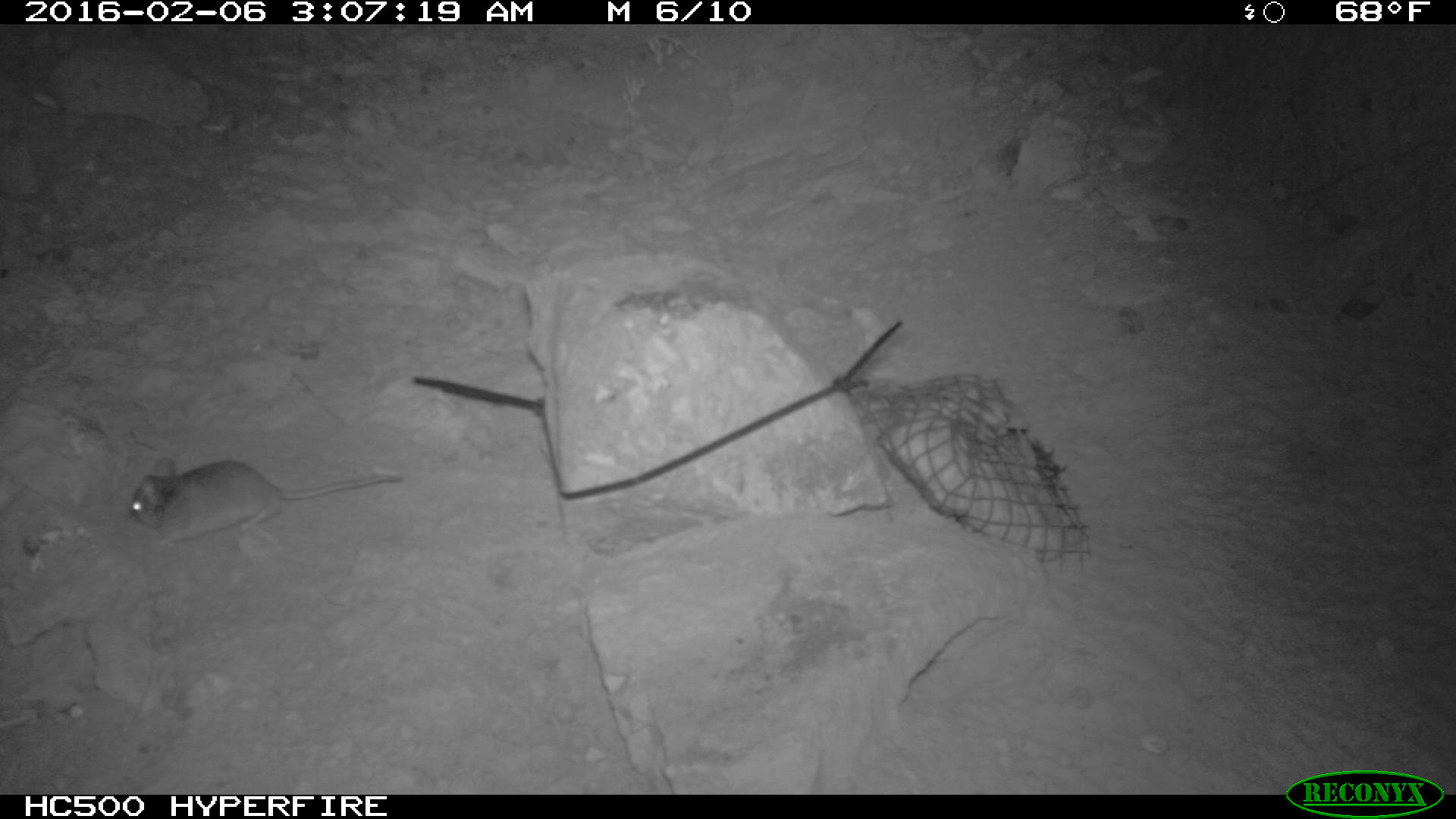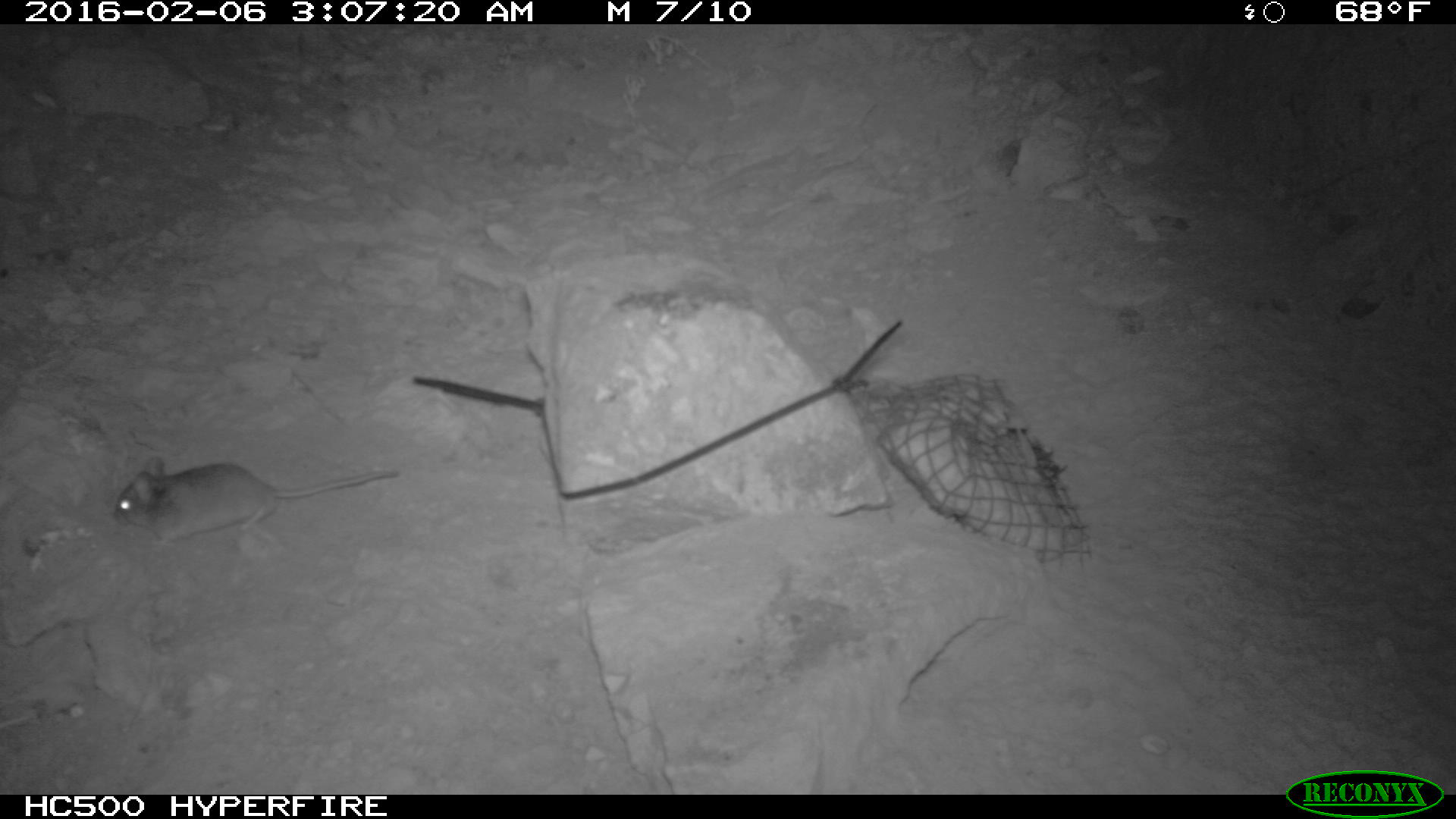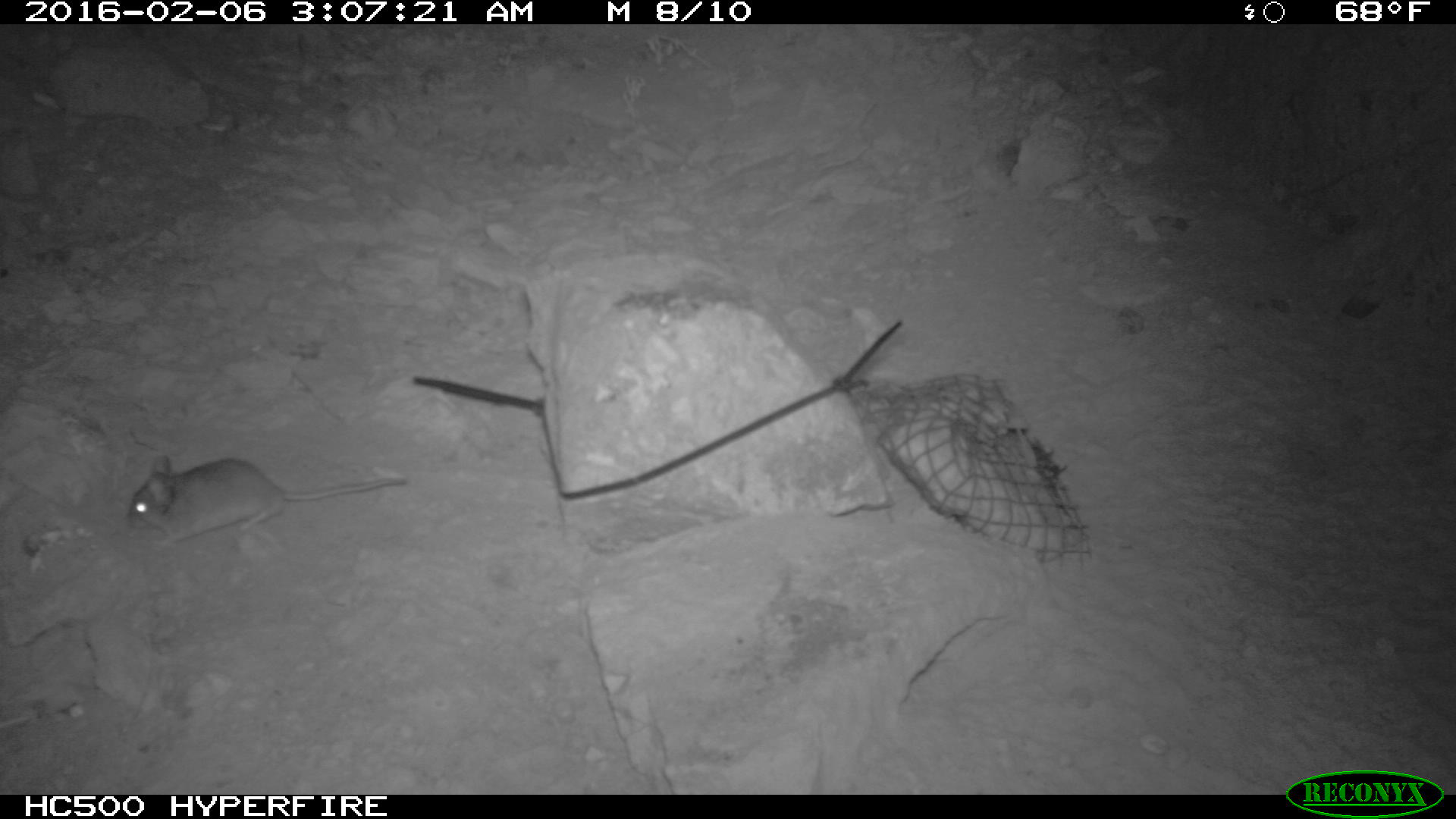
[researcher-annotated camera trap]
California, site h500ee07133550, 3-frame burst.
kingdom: Animalia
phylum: Chordata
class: Mammalia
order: Rodentia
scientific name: Rodentia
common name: rodent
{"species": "rodent (Rodentia)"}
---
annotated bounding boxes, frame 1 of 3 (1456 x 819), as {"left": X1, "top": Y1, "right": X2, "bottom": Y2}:
rodent: {"left": 125, "top": 454, "right": 402, "bottom": 554}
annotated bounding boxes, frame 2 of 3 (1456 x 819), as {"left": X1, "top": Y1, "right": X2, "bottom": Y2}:
rodent: {"left": 114, "top": 456, "right": 397, "bottom": 547}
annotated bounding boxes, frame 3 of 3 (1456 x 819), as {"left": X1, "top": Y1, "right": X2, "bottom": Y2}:
rodent: {"left": 126, "top": 450, "right": 409, "bottom": 543}